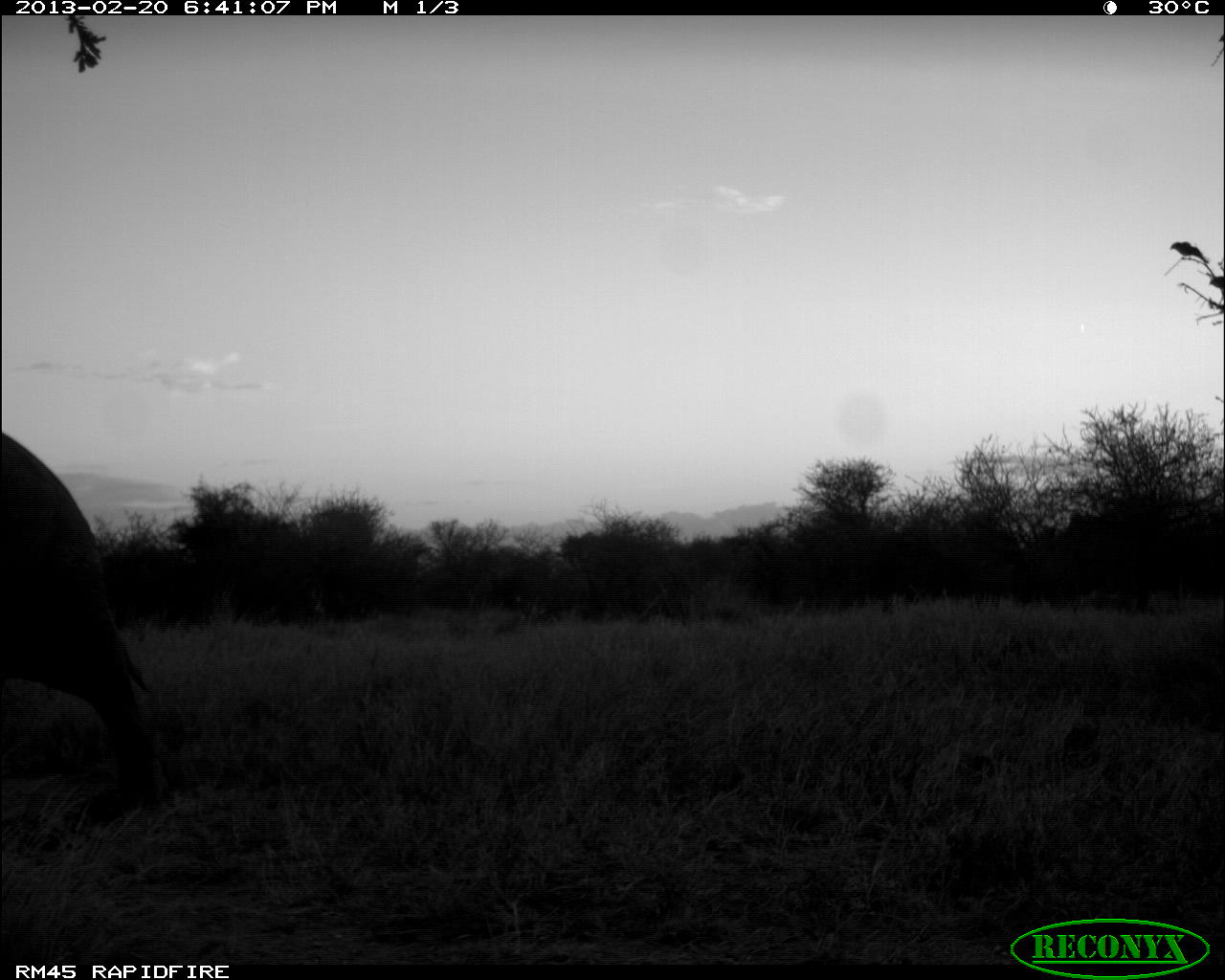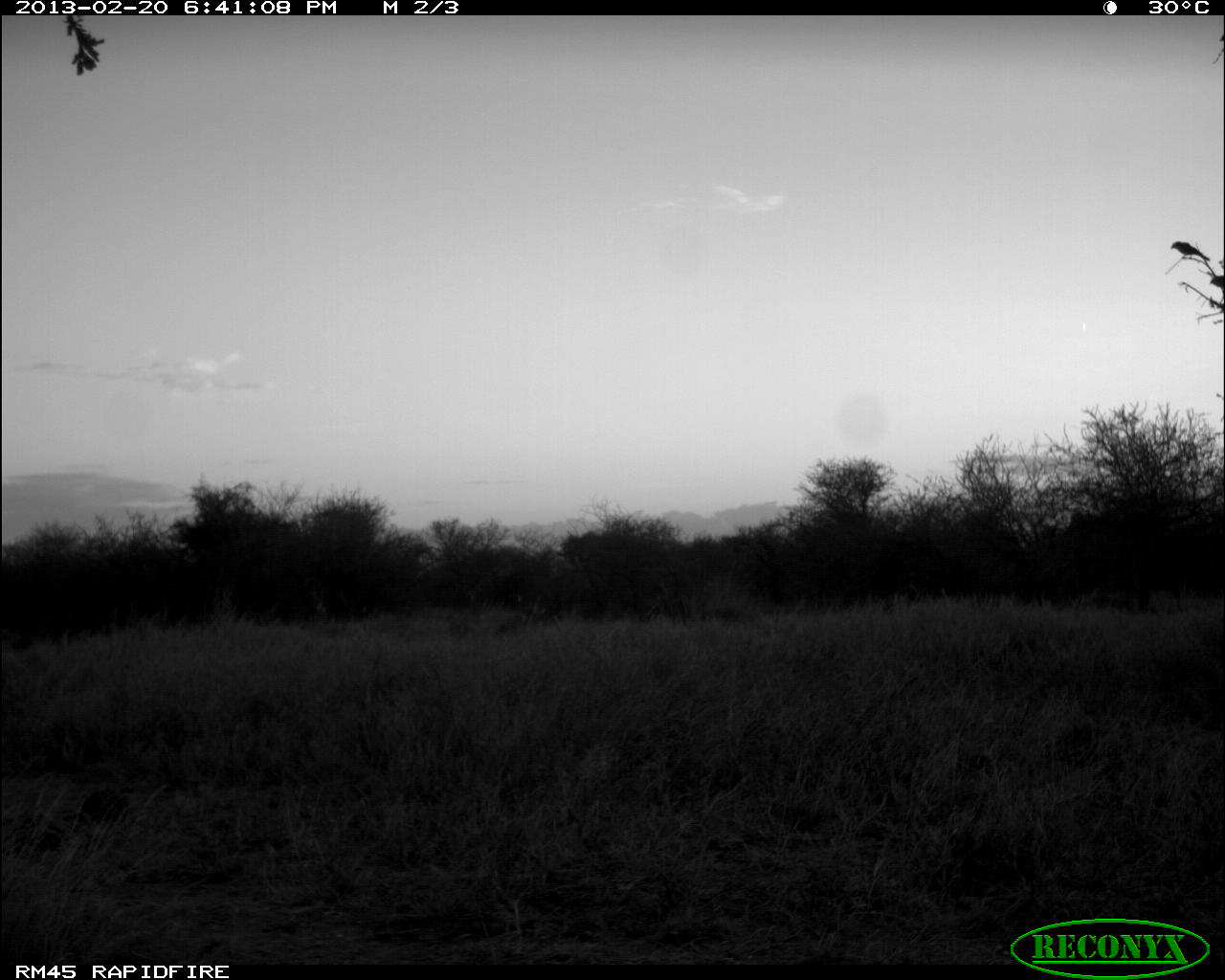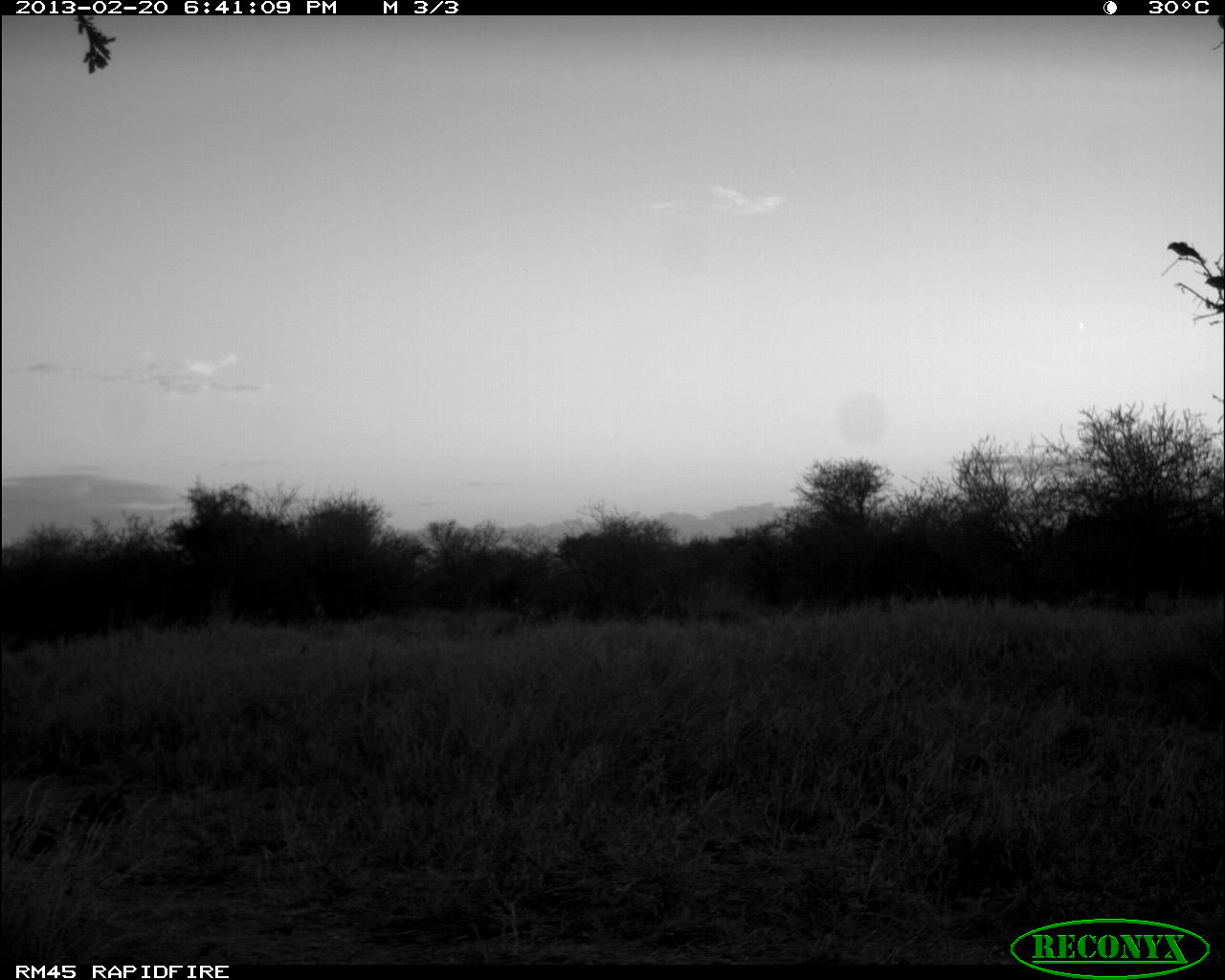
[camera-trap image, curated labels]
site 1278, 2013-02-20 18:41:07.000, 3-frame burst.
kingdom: Animalia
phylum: Chordata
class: Mammalia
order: Proboscidea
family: Elephantidae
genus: Loxodonta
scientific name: Loxodonta africana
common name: african bush elephant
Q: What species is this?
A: Loxodonta africana (african bush elephant).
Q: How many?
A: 1.